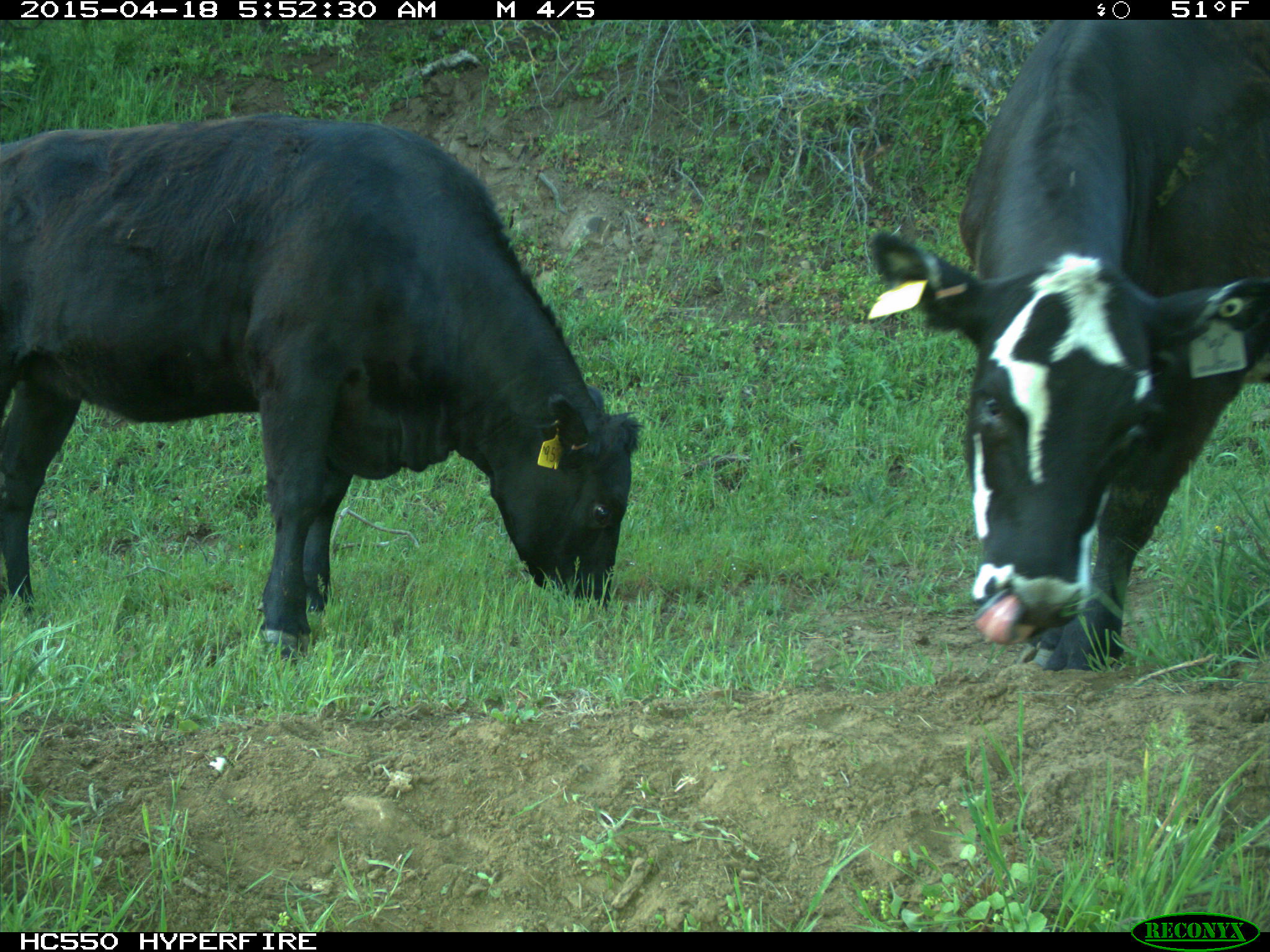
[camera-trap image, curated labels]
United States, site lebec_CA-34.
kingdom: Animalia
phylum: Chordata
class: Mammalia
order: Artiodactyla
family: Bovidae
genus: Bos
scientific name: Bos taurus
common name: domestic cow